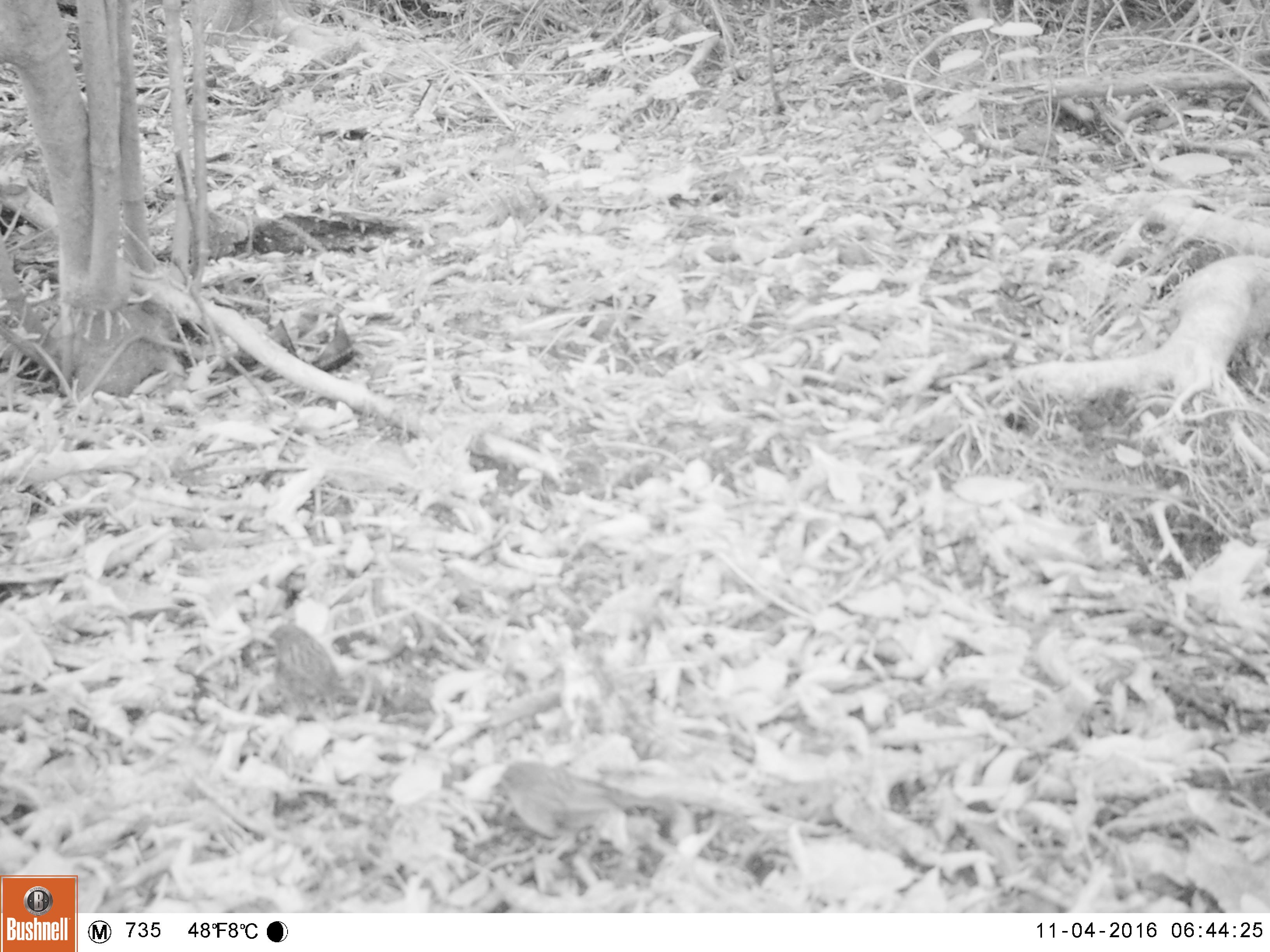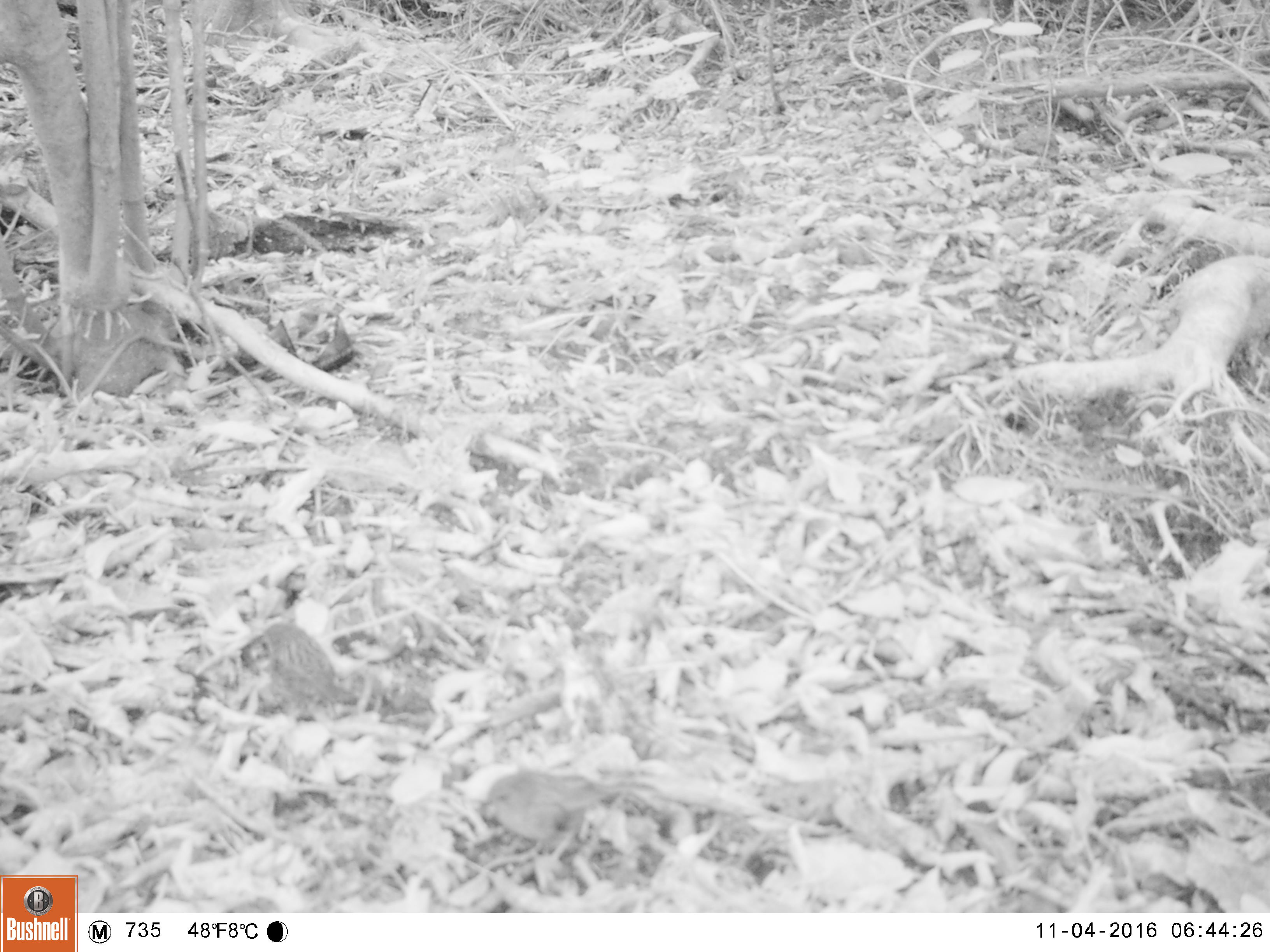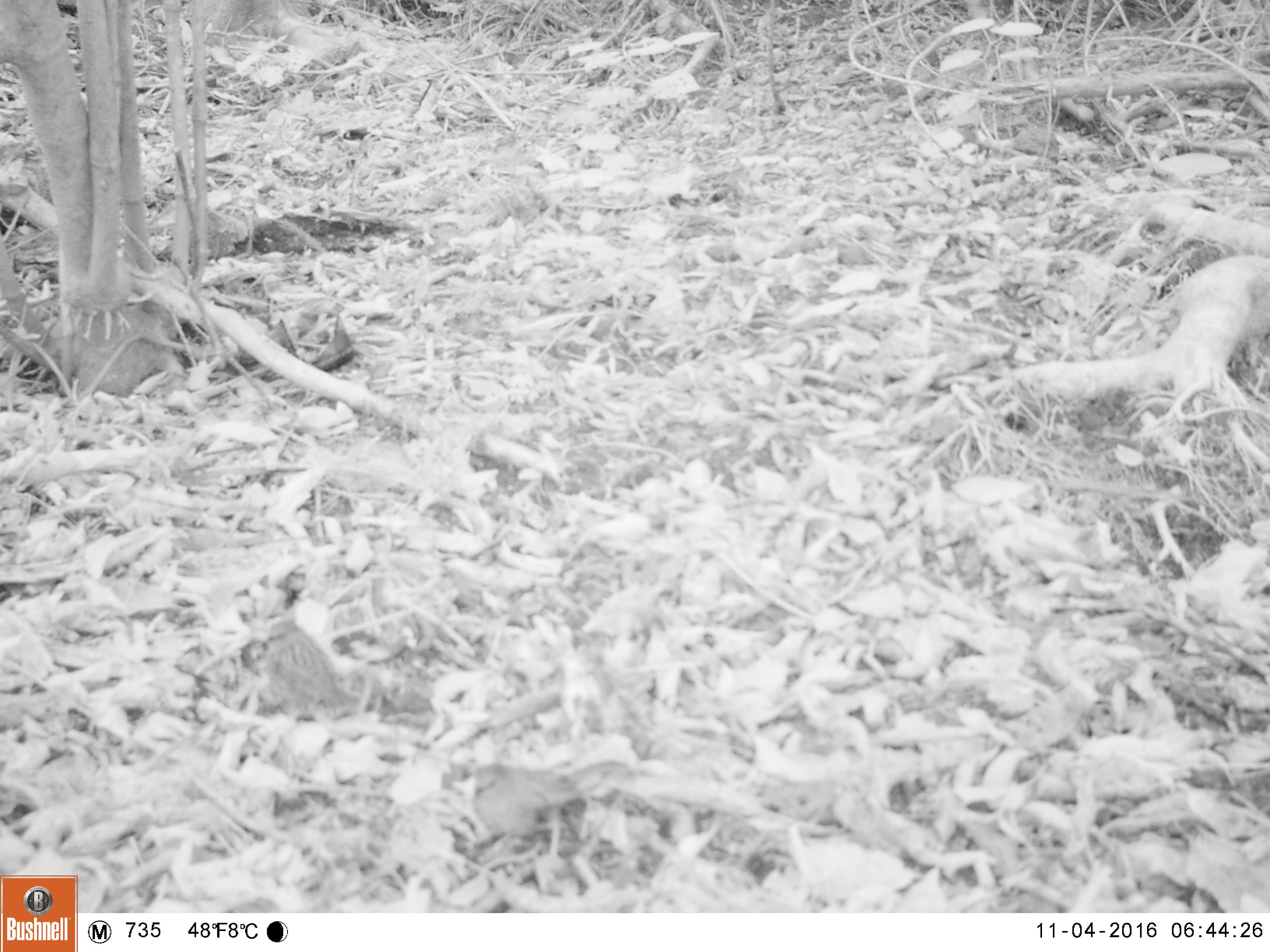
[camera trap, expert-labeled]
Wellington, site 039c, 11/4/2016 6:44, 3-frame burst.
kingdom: Animalia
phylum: Chordata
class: Aves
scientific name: Aves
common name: bird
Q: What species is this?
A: Bird (Aves).